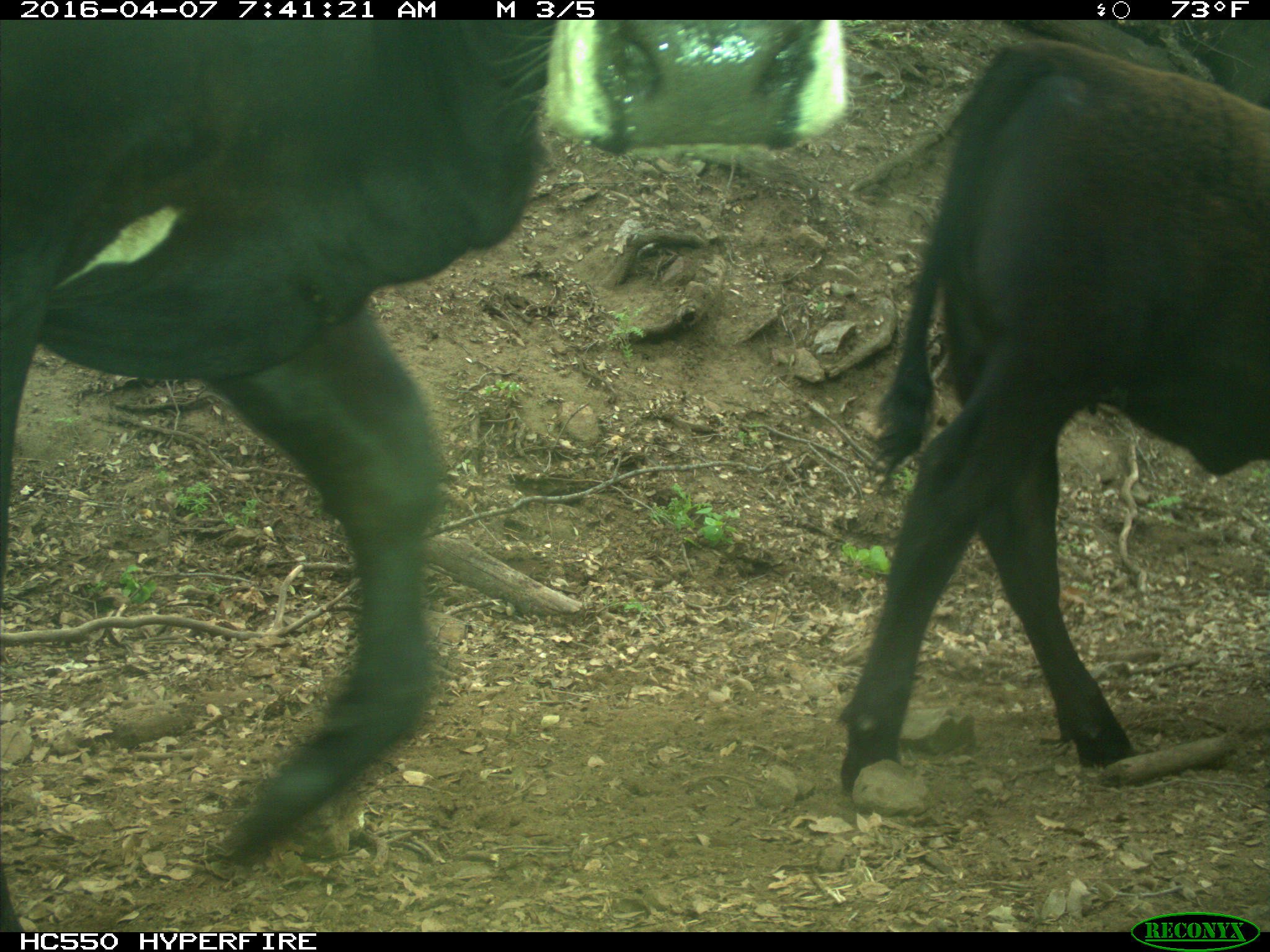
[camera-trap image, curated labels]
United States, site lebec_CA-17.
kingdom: Animalia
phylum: Chordata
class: Mammalia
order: Artiodactyla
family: Bovidae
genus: Bos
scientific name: Bos taurus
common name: domestic cow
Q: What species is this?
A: Bos taurus (domestic cow).